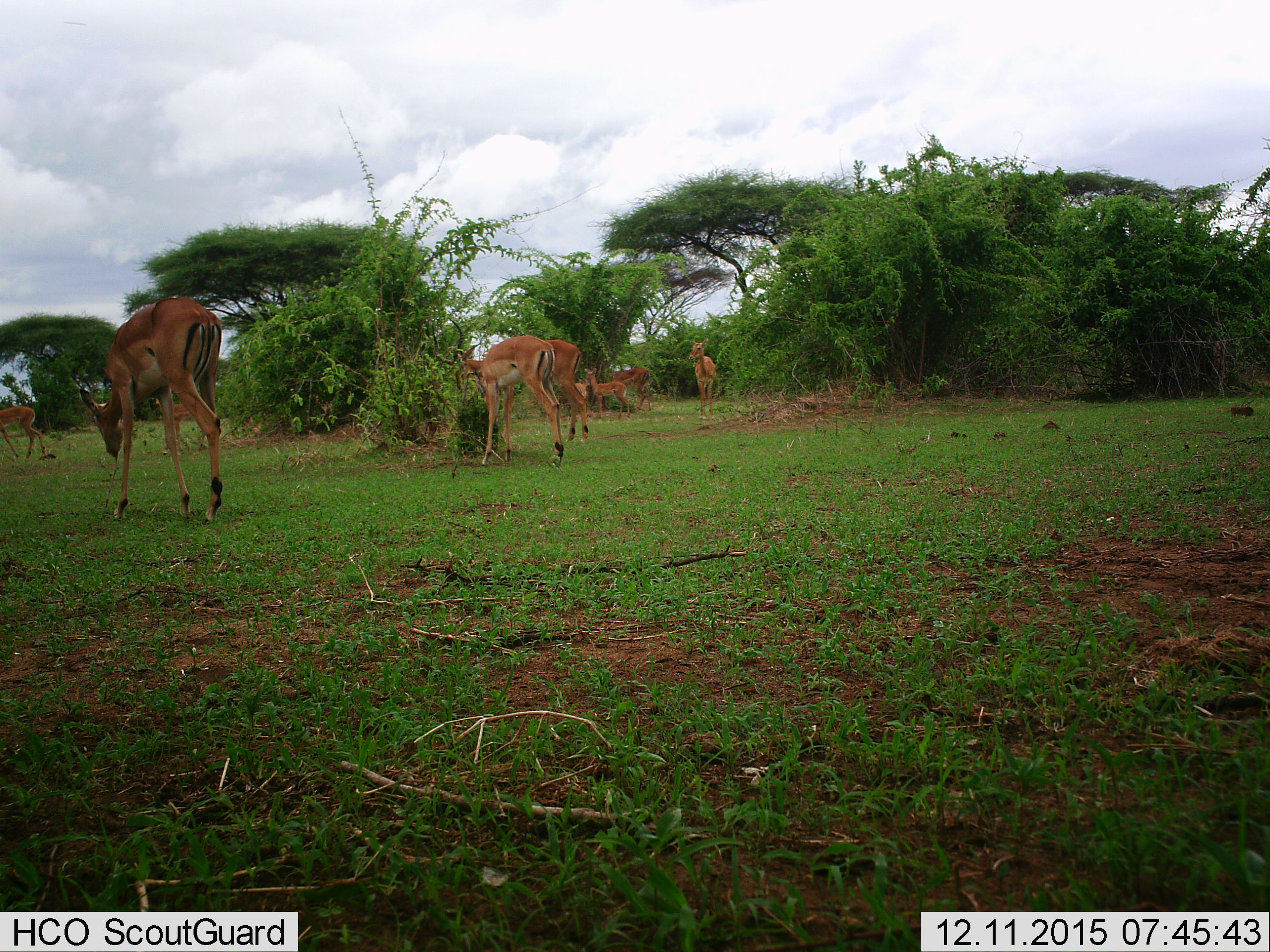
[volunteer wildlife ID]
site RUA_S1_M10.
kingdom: Animalia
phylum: Chordata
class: Mammalia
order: Artiodactyla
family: Bovidae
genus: Aepyceros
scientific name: Aepyceros melampus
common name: impala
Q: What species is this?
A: Impala (Aepyceros melampus).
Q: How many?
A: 9.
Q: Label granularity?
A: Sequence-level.